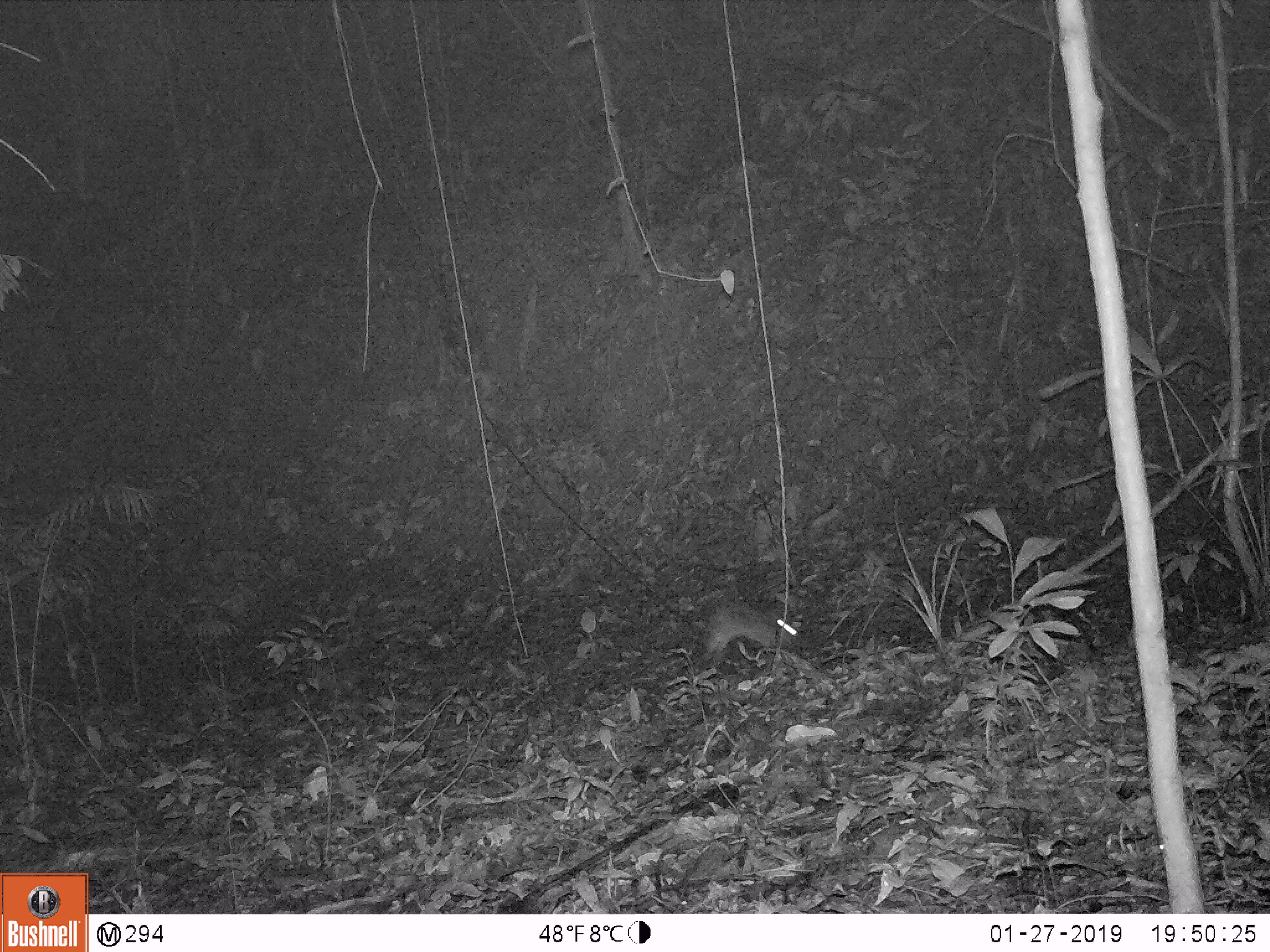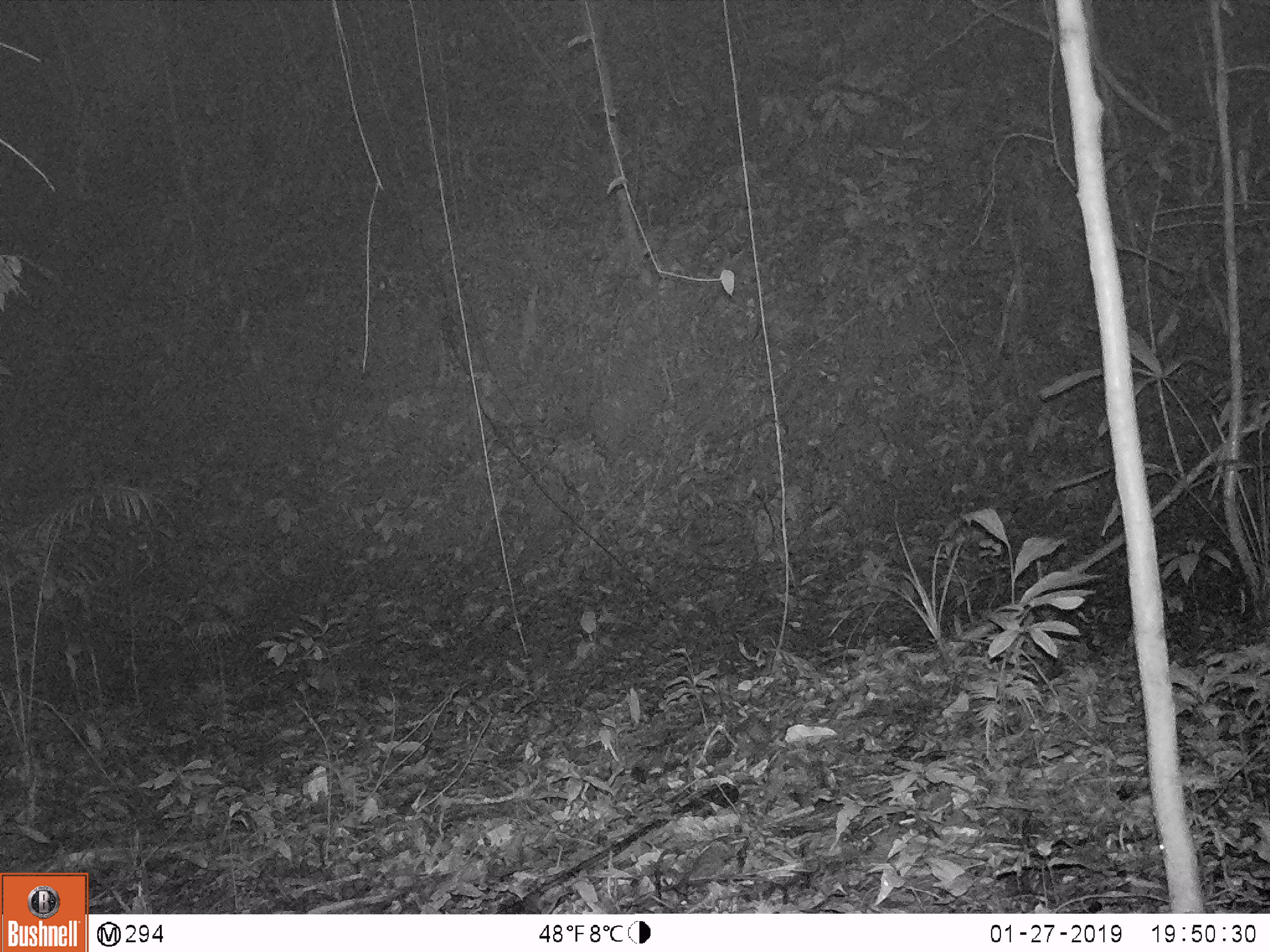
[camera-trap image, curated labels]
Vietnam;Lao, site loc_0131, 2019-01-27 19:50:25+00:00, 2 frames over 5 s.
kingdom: Animalia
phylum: Chordata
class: Mammalia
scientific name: Mammalia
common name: mammal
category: unidentified small mammal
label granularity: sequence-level